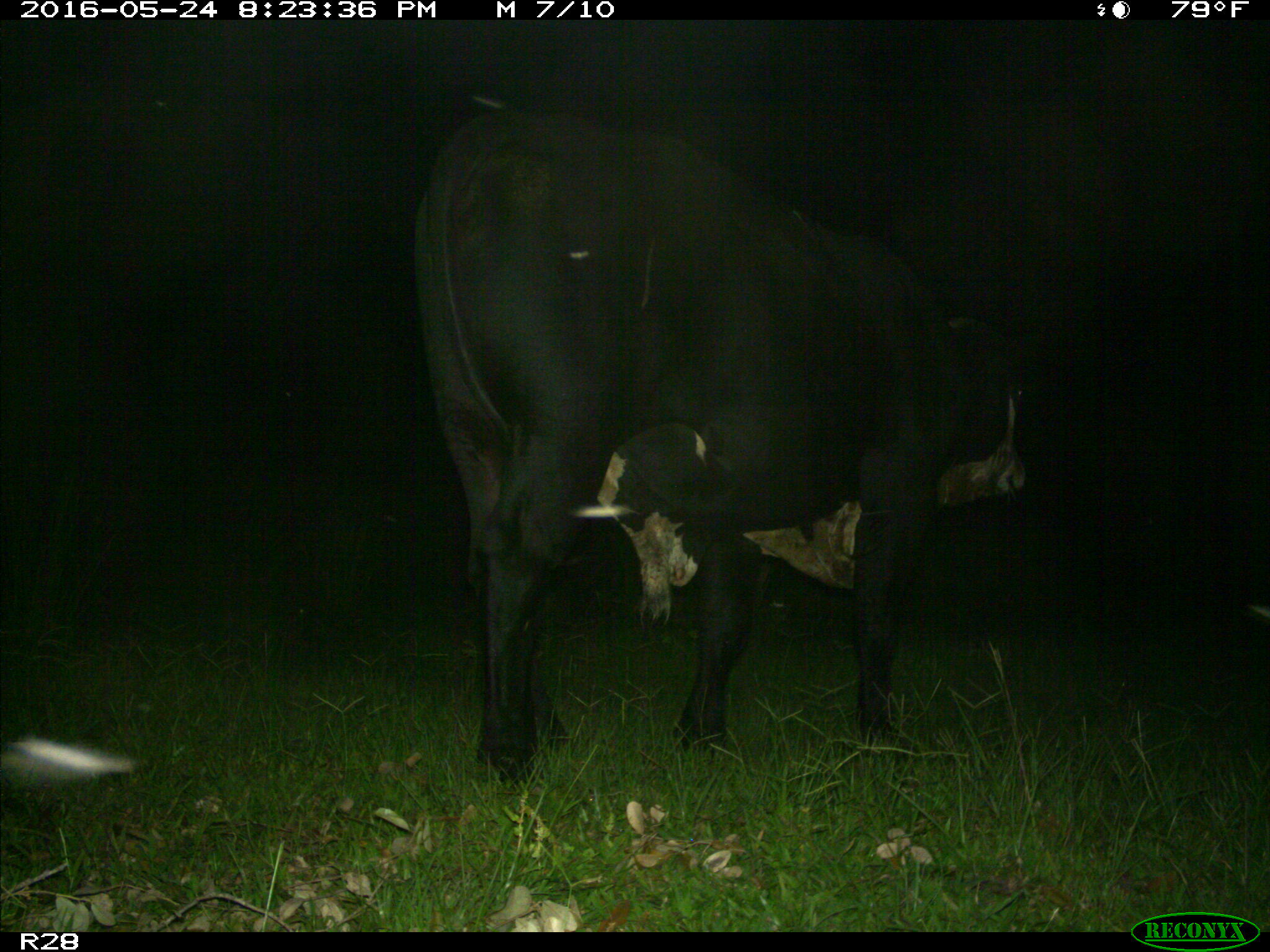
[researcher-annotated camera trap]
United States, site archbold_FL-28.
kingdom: Animalia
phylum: Chordata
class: Mammalia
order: Artiodactyla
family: Bovidae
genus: Bos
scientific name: Bos taurus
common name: domestic cow